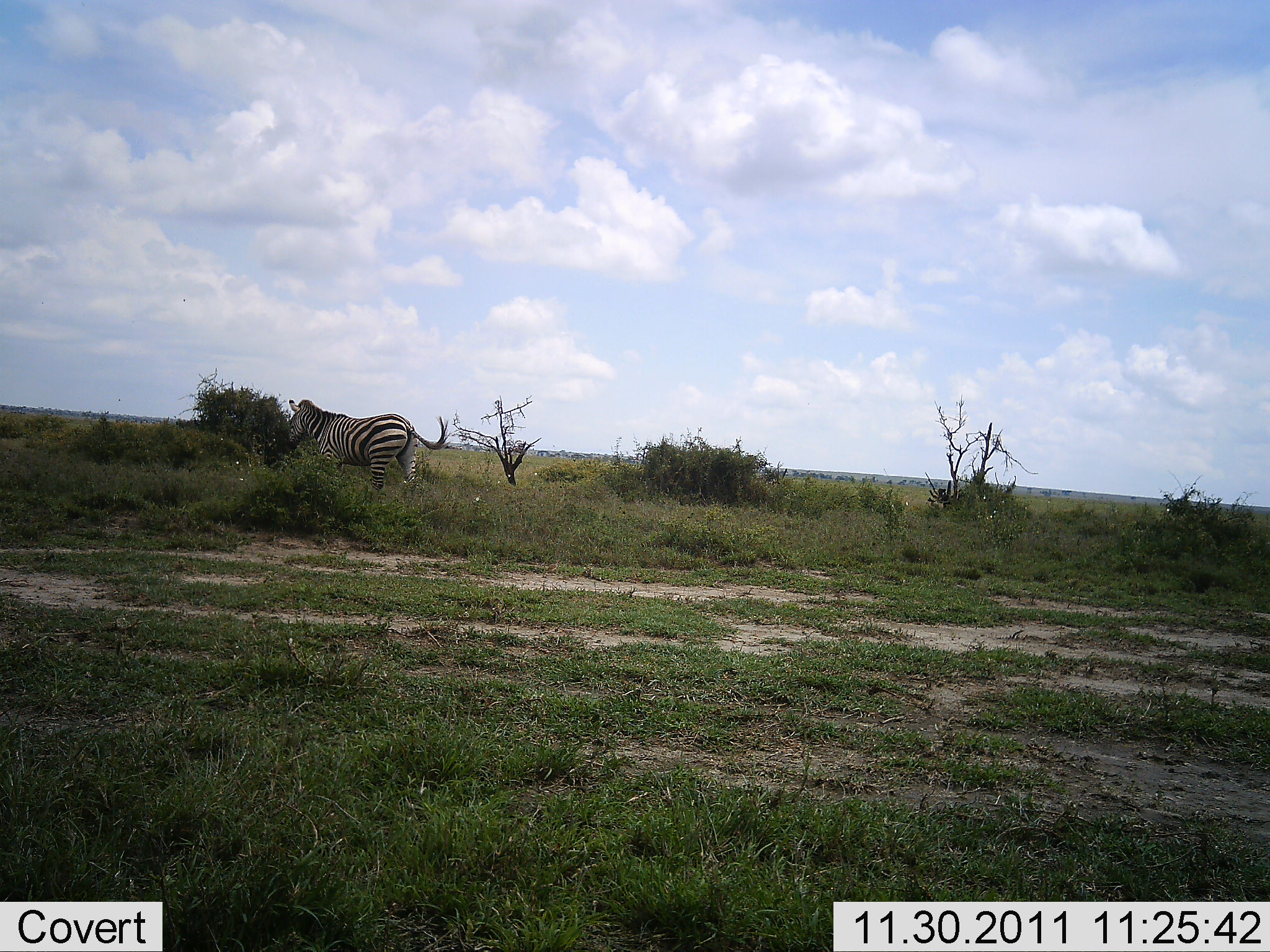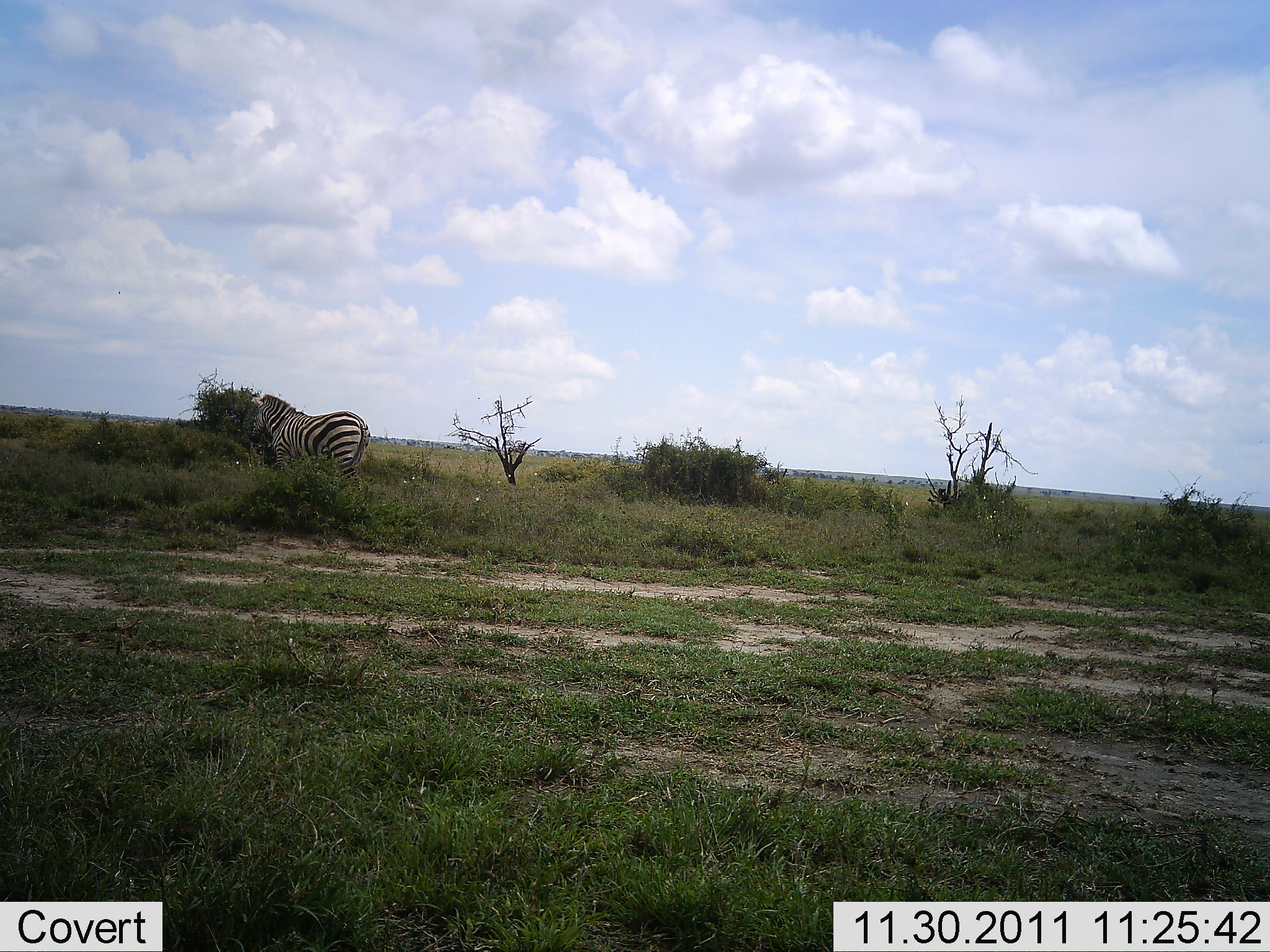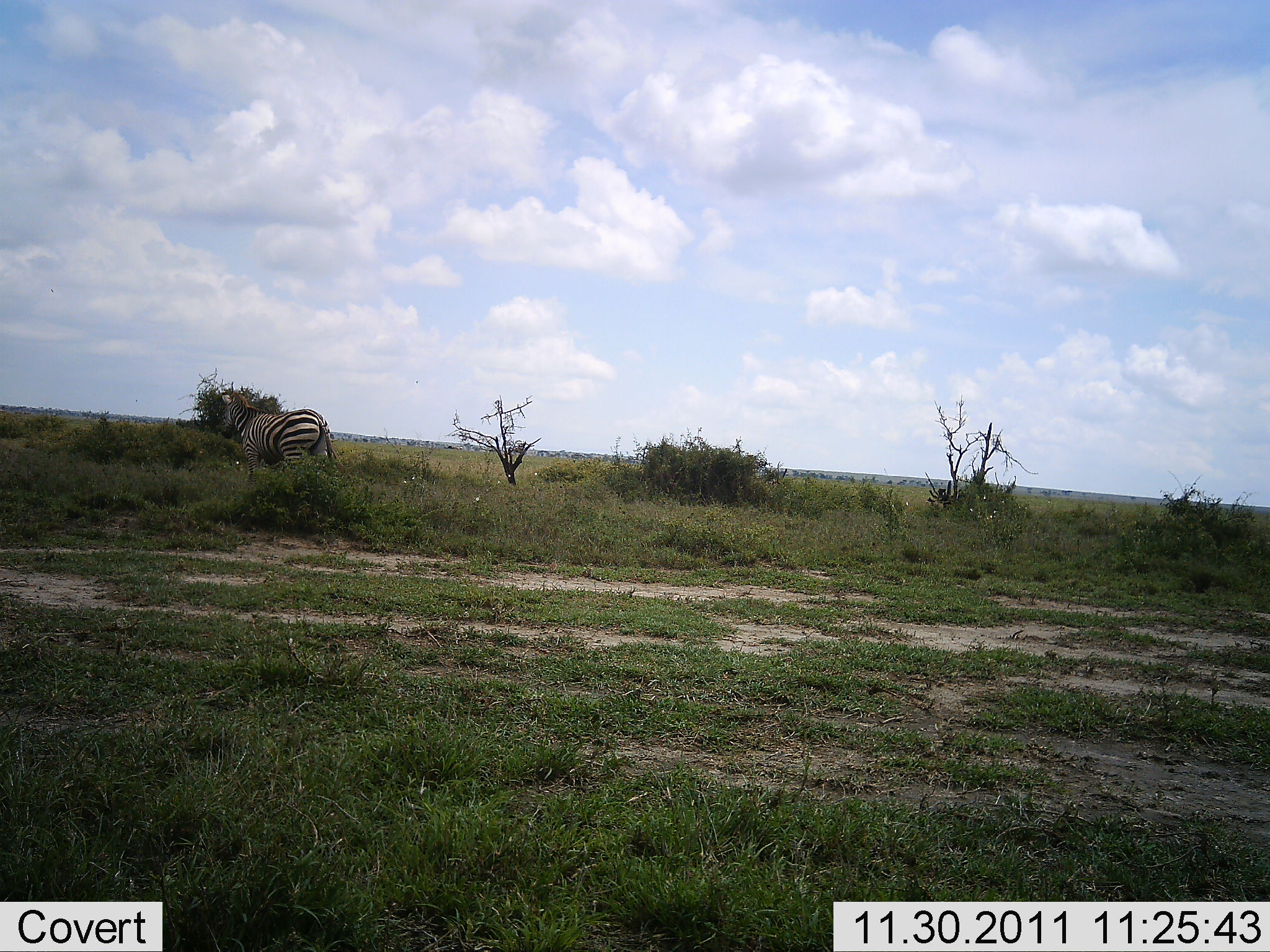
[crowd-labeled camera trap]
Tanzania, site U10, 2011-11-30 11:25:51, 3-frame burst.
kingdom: Animalia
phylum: Chordata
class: Mammalia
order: Perissodactyla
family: Equidae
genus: Equus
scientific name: Equus quagga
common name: plains zebra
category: zebra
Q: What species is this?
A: Zebra (plains zebra) (Equus quagga).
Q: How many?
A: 1.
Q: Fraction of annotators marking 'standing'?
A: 25%.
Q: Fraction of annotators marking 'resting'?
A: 0%.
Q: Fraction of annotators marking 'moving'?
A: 75%.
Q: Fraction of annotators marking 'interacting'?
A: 0%.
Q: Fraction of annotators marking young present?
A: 0%.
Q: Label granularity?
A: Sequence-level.